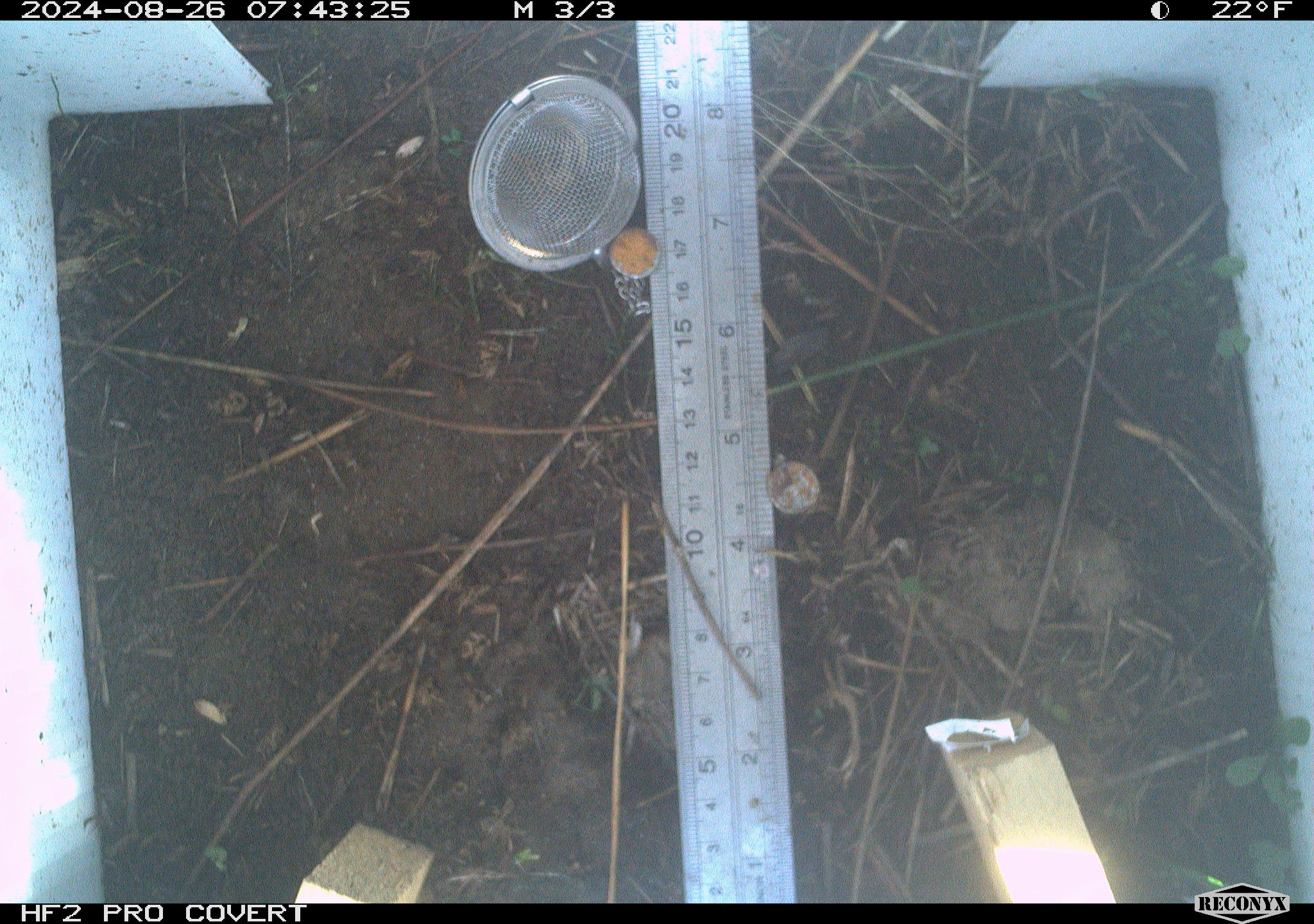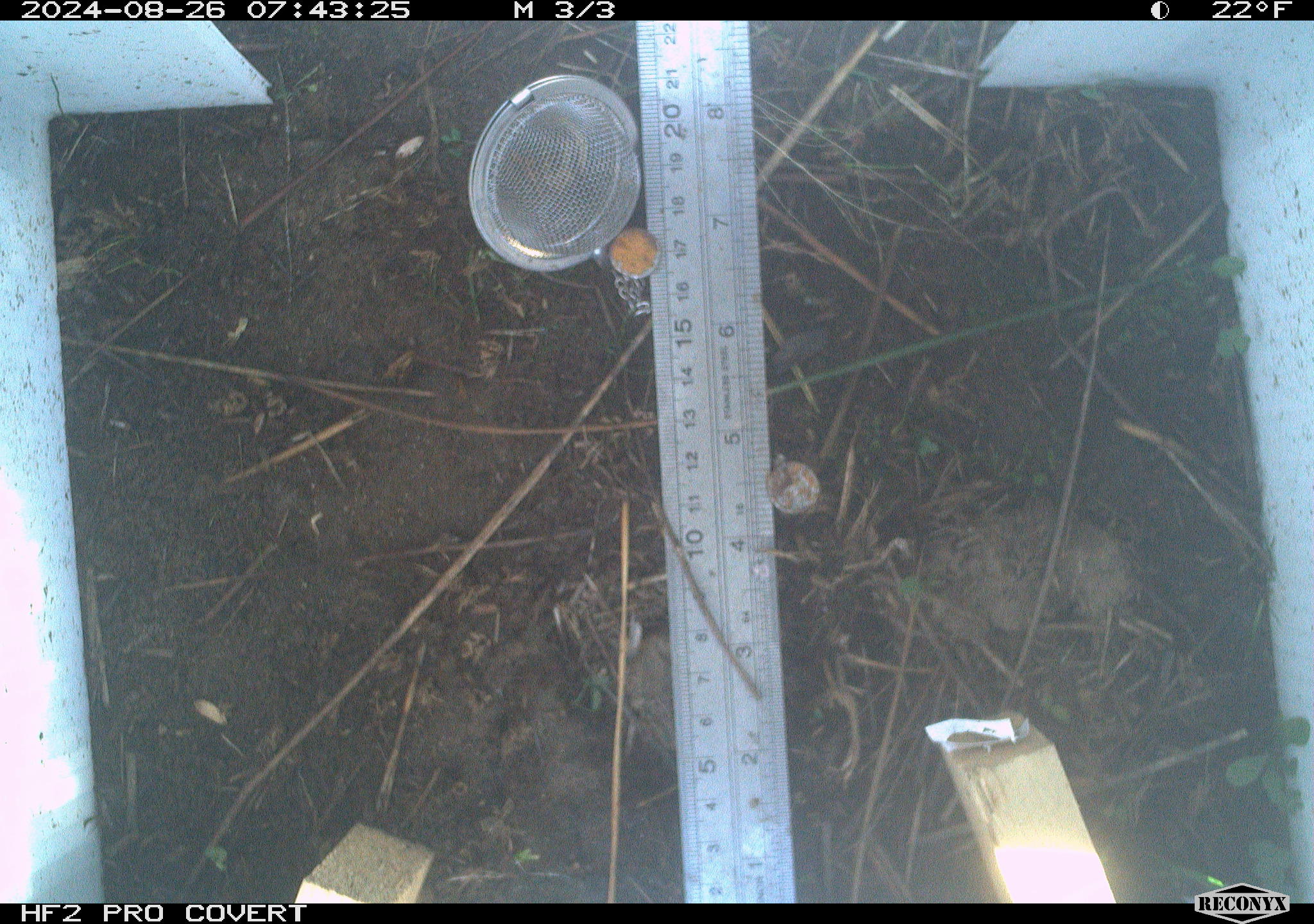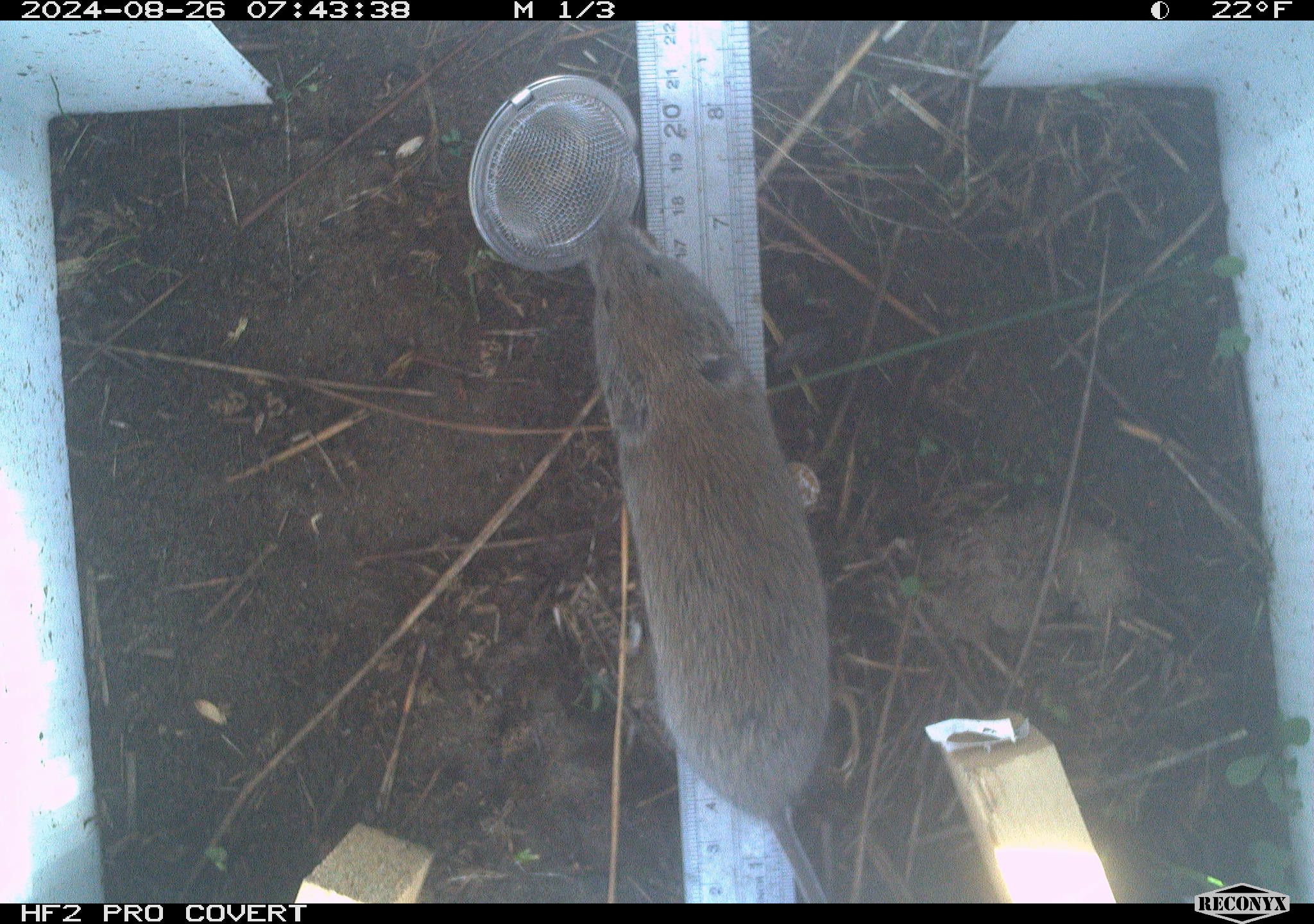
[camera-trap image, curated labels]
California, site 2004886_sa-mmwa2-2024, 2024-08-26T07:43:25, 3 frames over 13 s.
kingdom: Animalia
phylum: Chordata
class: Mammalia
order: Rodentia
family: Cricetidae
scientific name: Arvicolinae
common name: voles, lemmings, and muskrats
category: arvicolinae subfamily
Arvicolinae subfamily (voles, lemmings, and muskrats) (Arvicolinae).